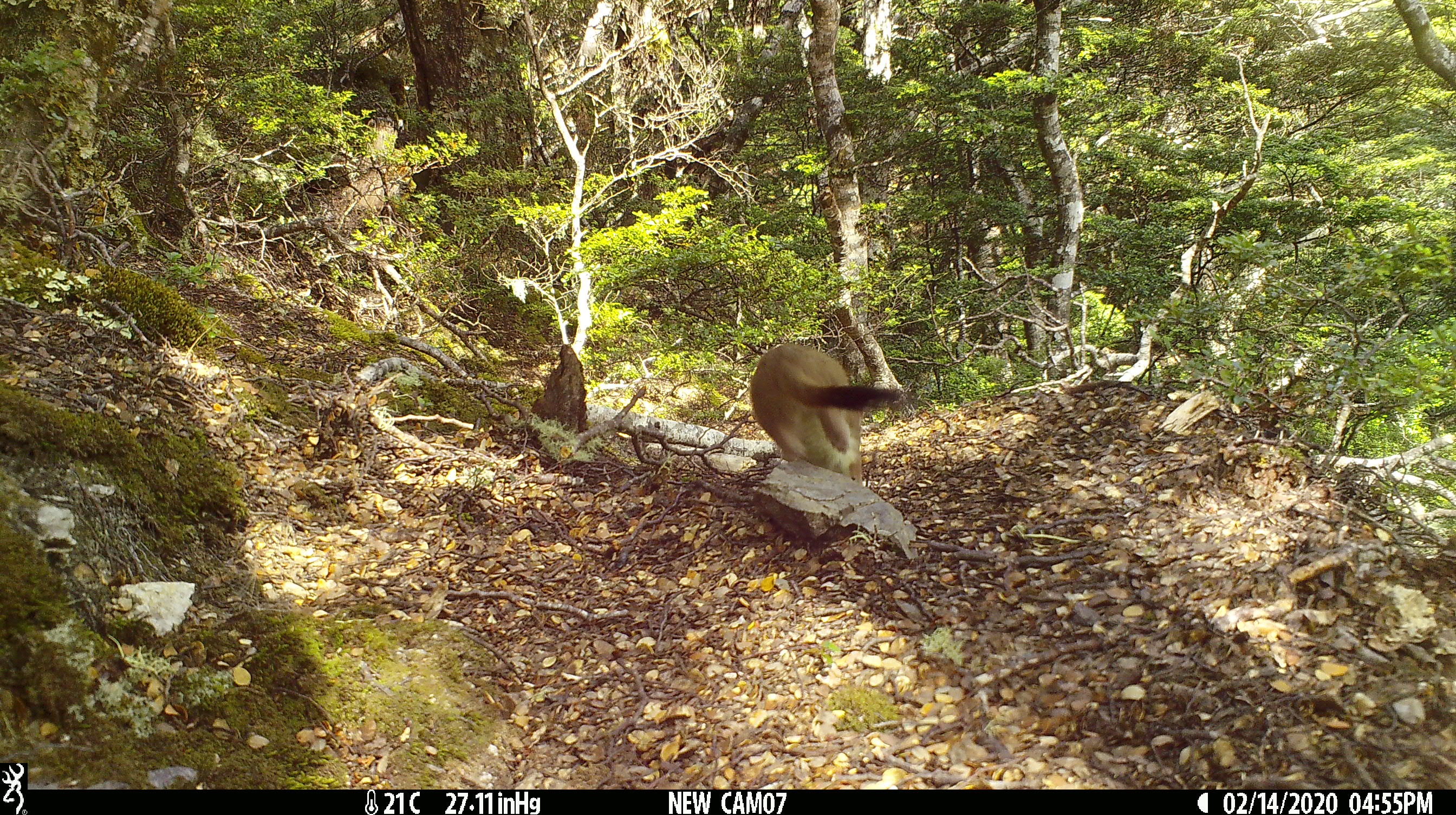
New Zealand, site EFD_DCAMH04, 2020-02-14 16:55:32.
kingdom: Animalia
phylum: Chordata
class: Mammalia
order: Carnivora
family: Mustelidae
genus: Mustela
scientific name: Mustela erminea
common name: stoat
Stoat (Mustela erminea).